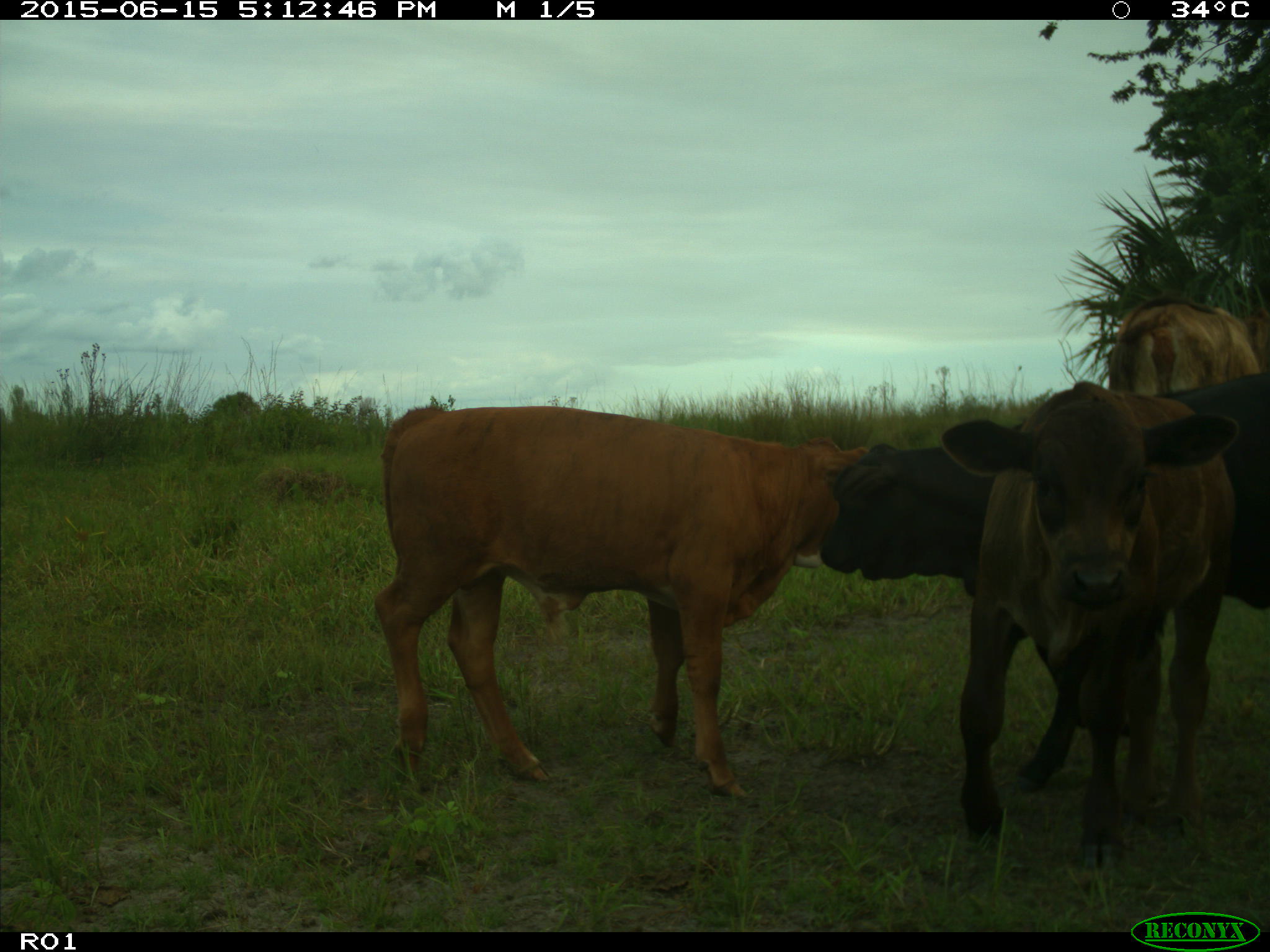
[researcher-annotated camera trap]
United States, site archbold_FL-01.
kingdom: Animalia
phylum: Chordata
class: Mammalia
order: Artiodactyla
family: Bovidae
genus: Bos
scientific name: Bos taurus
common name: domestic cow